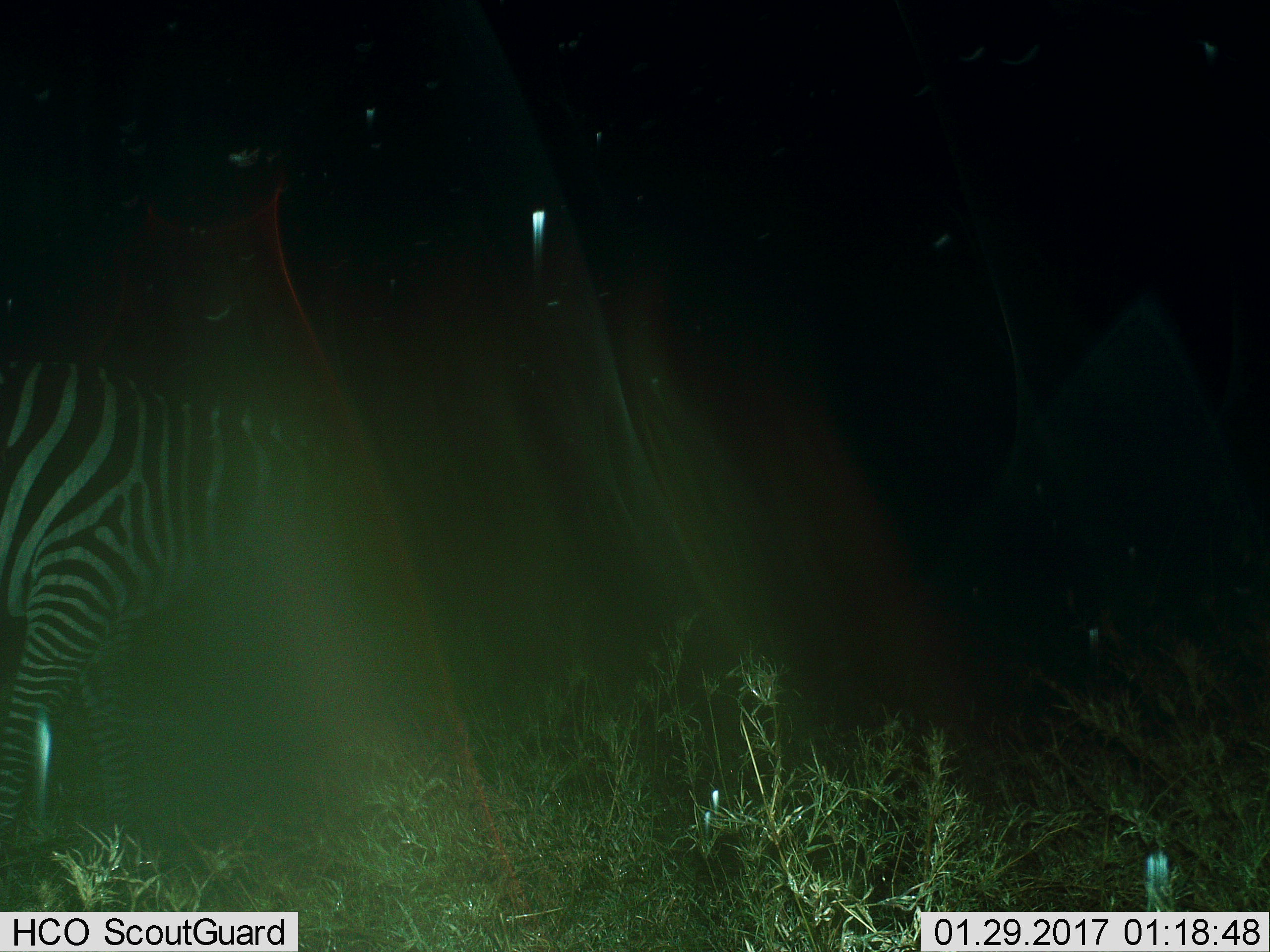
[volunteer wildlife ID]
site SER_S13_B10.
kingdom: Animalia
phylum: Chordata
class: Mammalia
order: Perissodactyla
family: Equidae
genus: Equus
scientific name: Equus quagga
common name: plains zebra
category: zebraplains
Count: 1.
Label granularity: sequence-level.